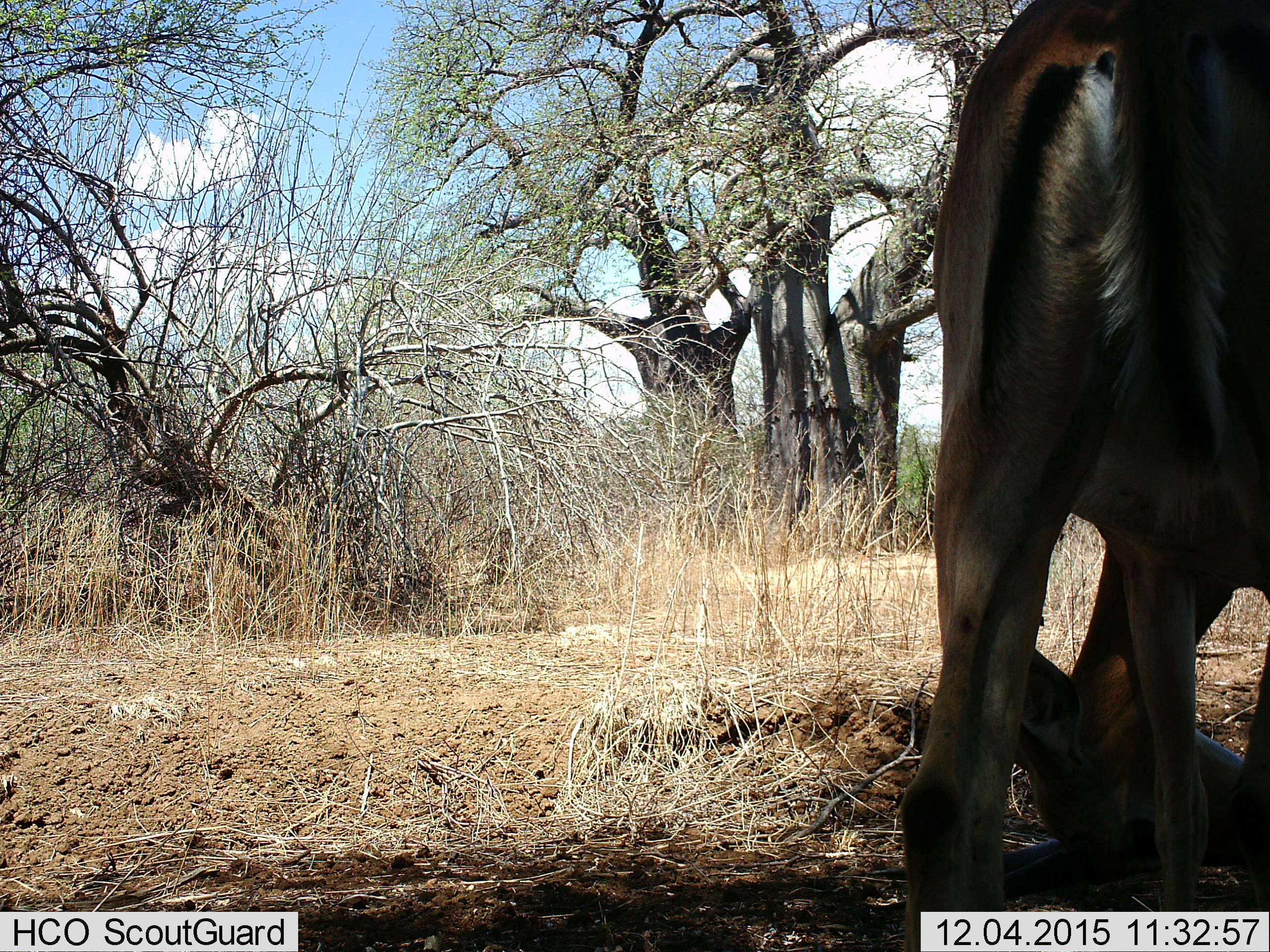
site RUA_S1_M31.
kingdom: Animalia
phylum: Chordata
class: Mammalia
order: Artiodactyla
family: Bovidae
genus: Aepyceros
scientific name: Aepyceros melampus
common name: impala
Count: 1.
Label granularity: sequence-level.